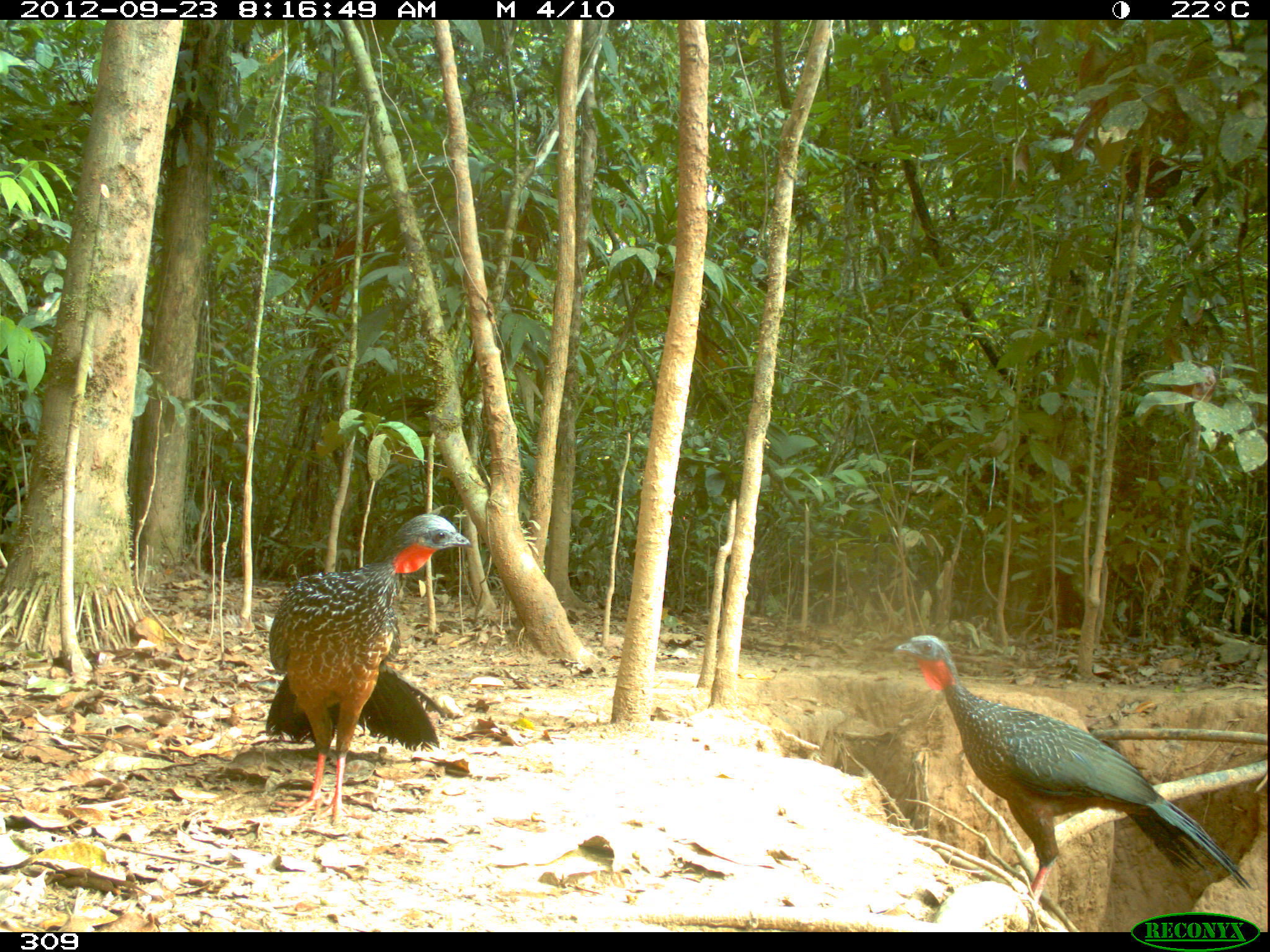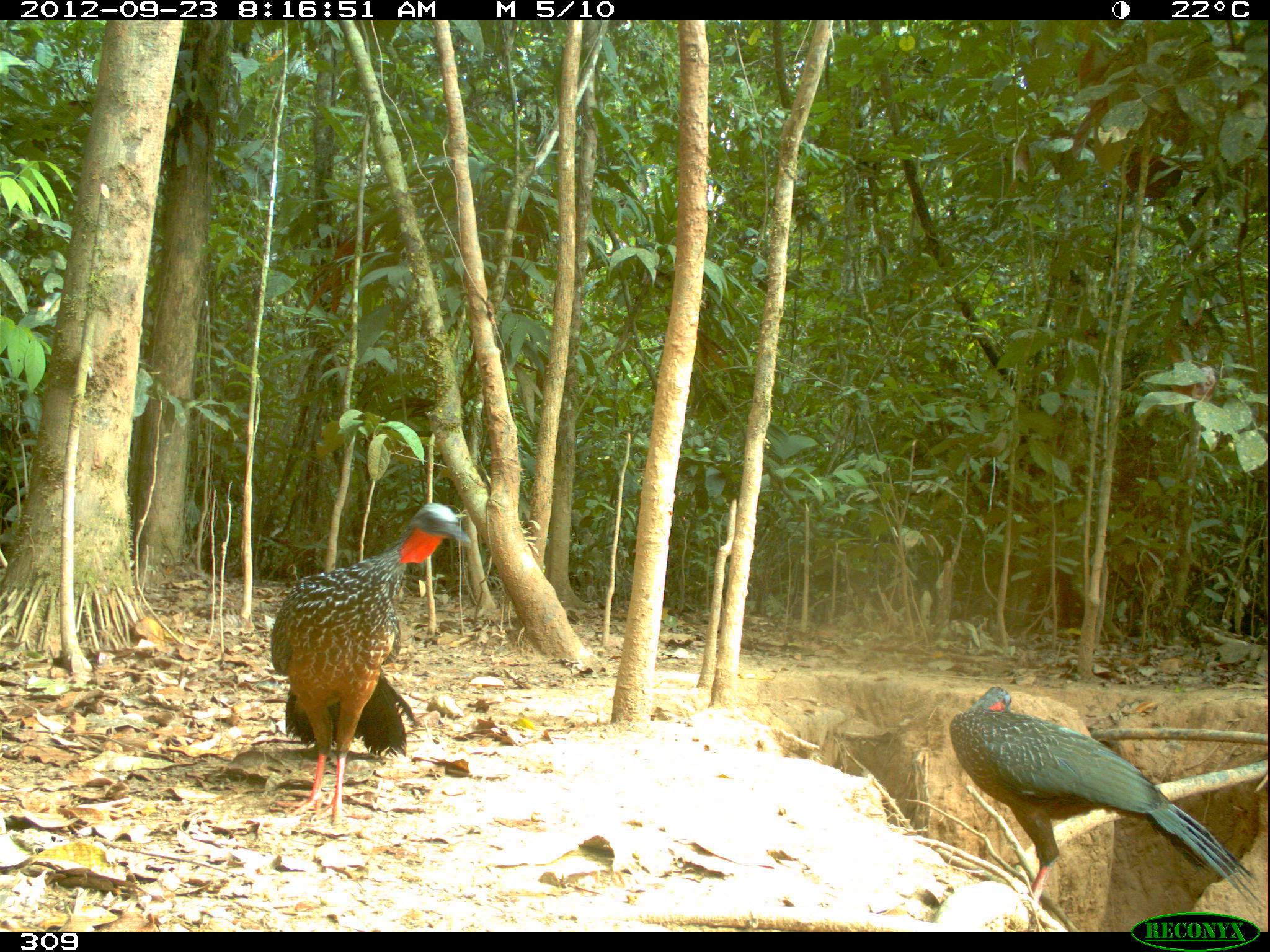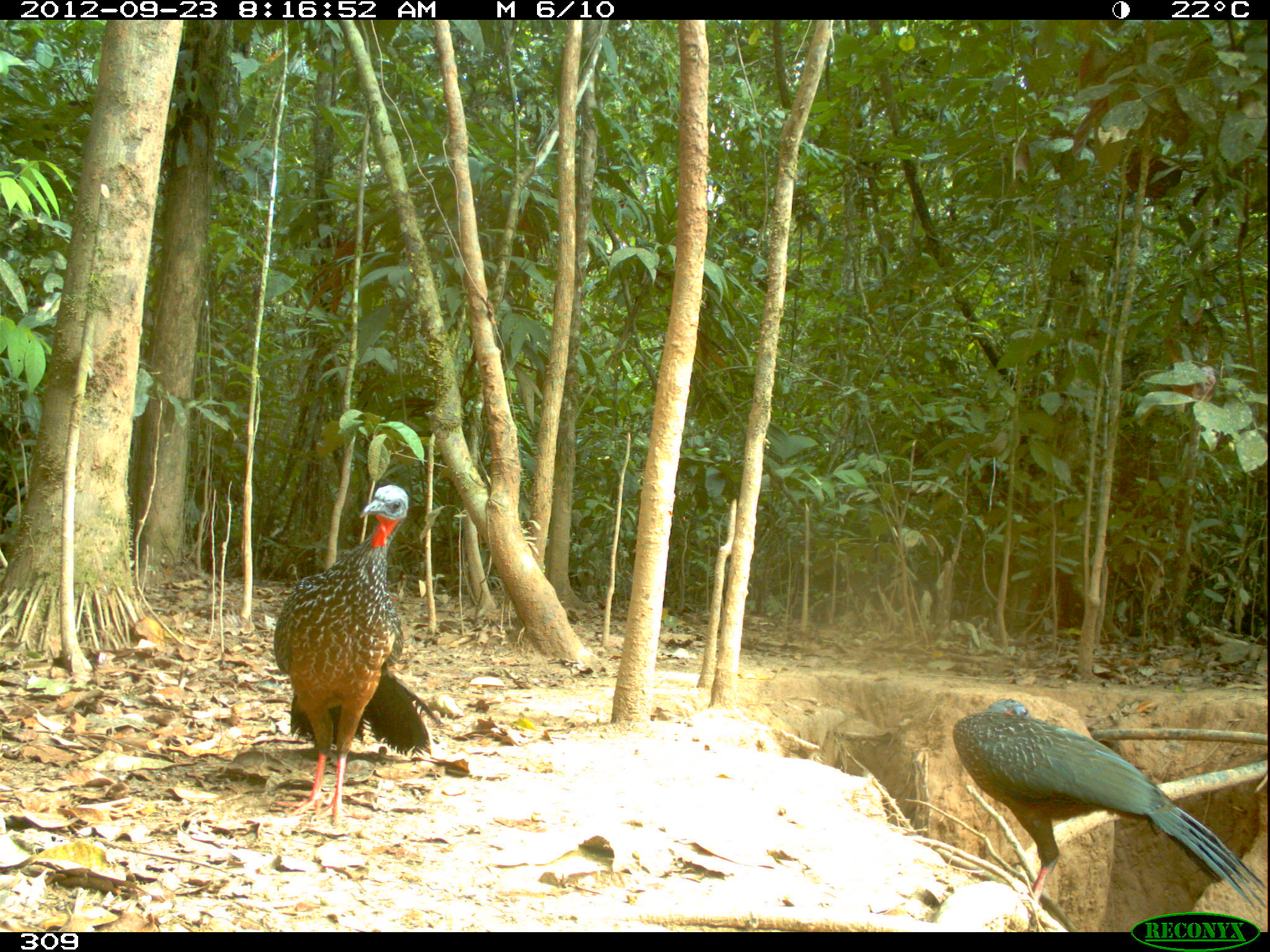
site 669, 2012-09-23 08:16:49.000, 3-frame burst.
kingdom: Animalia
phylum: Chordata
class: Aves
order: Galliformes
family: Cracidae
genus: Penelope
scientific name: Penelope jacquacu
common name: spix's guan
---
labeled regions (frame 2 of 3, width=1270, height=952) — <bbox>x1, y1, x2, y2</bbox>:
penelope jacquacu: <bbox>948, 685, 1260, 905</bbox>; <bbox>269, 502, 470, 825</bbox>